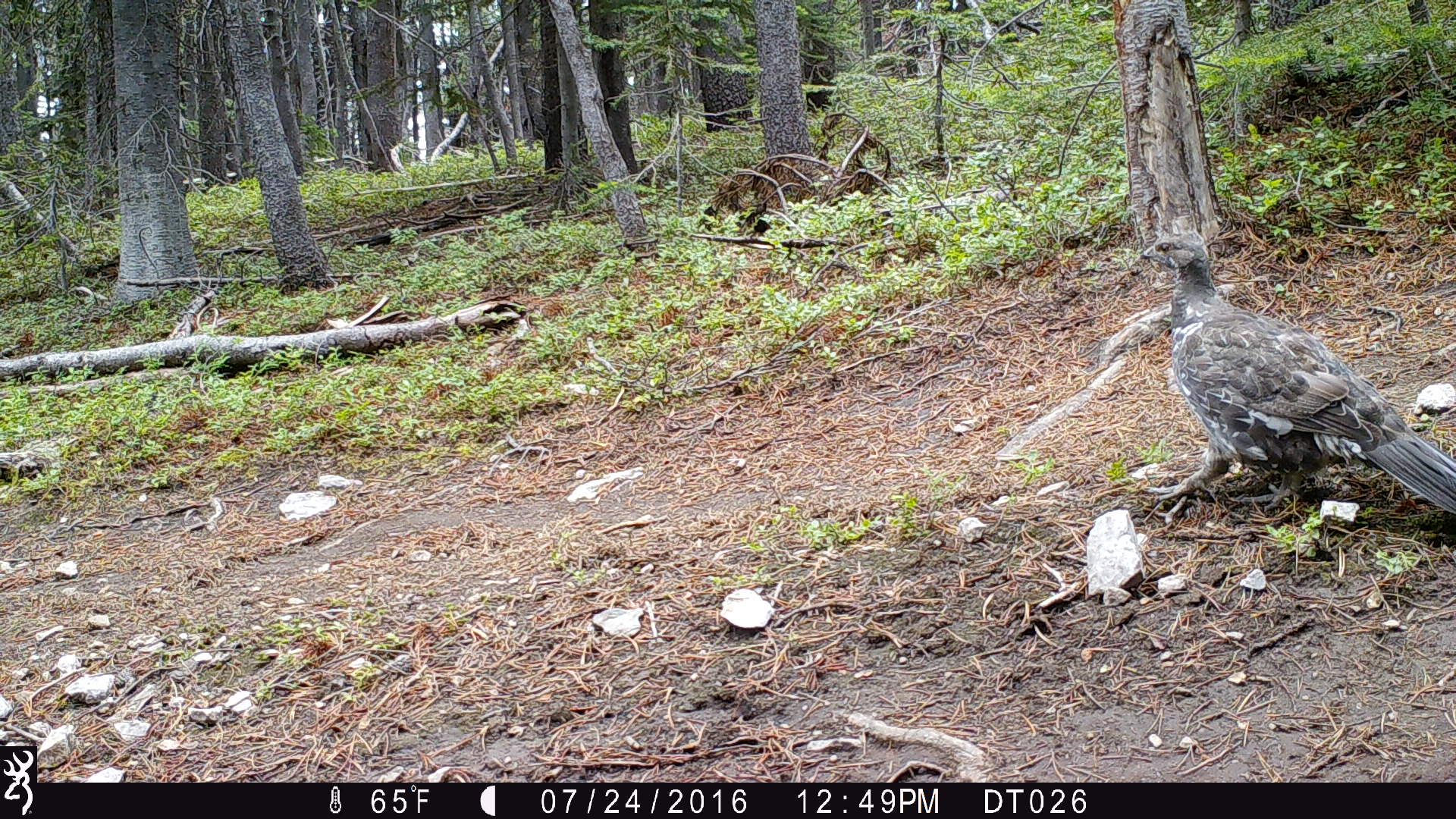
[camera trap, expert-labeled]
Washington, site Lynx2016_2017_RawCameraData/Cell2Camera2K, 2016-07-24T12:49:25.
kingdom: Animalia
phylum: Chordata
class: Aves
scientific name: Aves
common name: birds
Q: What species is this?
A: Aves (birds).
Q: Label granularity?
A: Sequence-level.